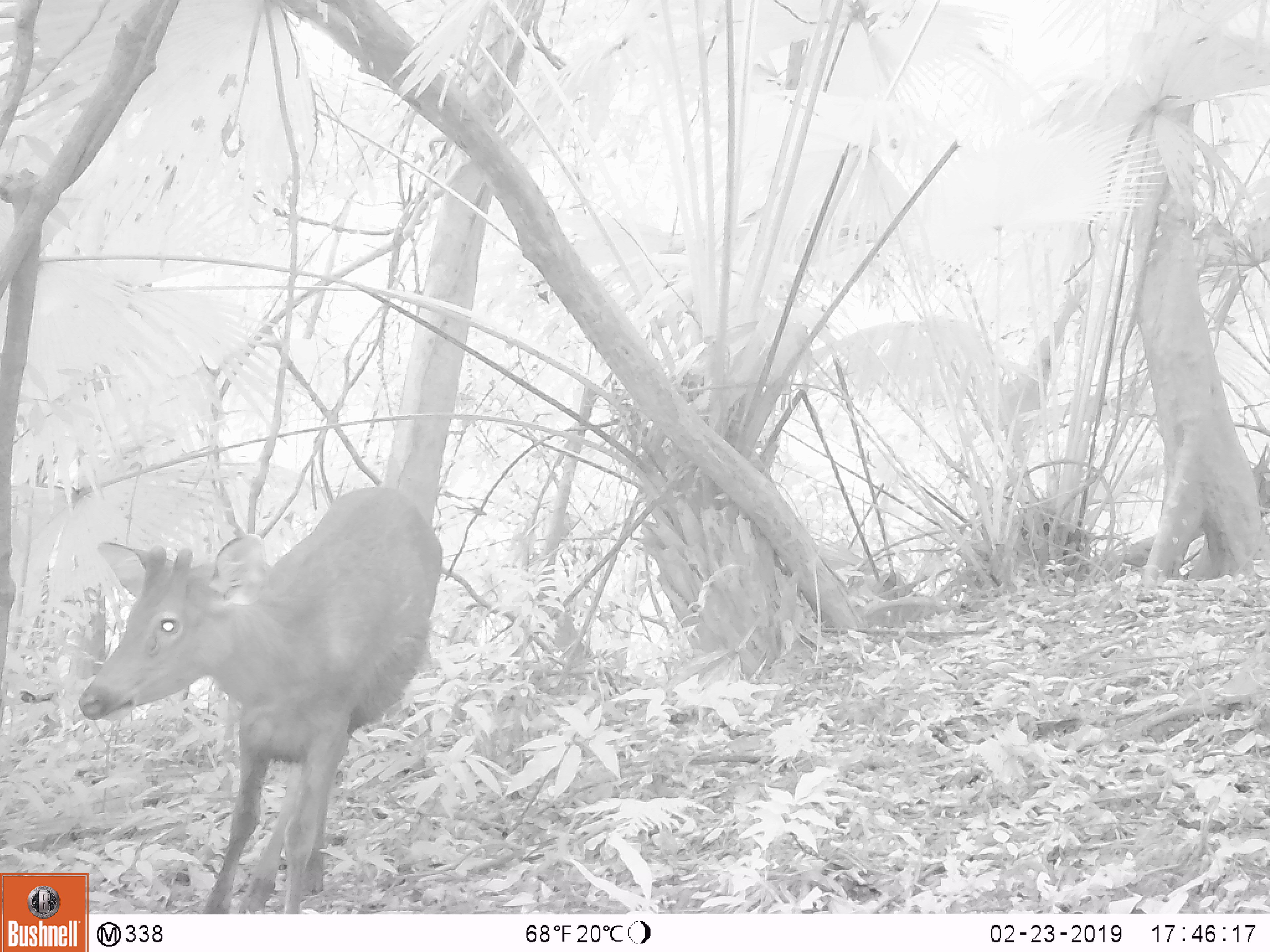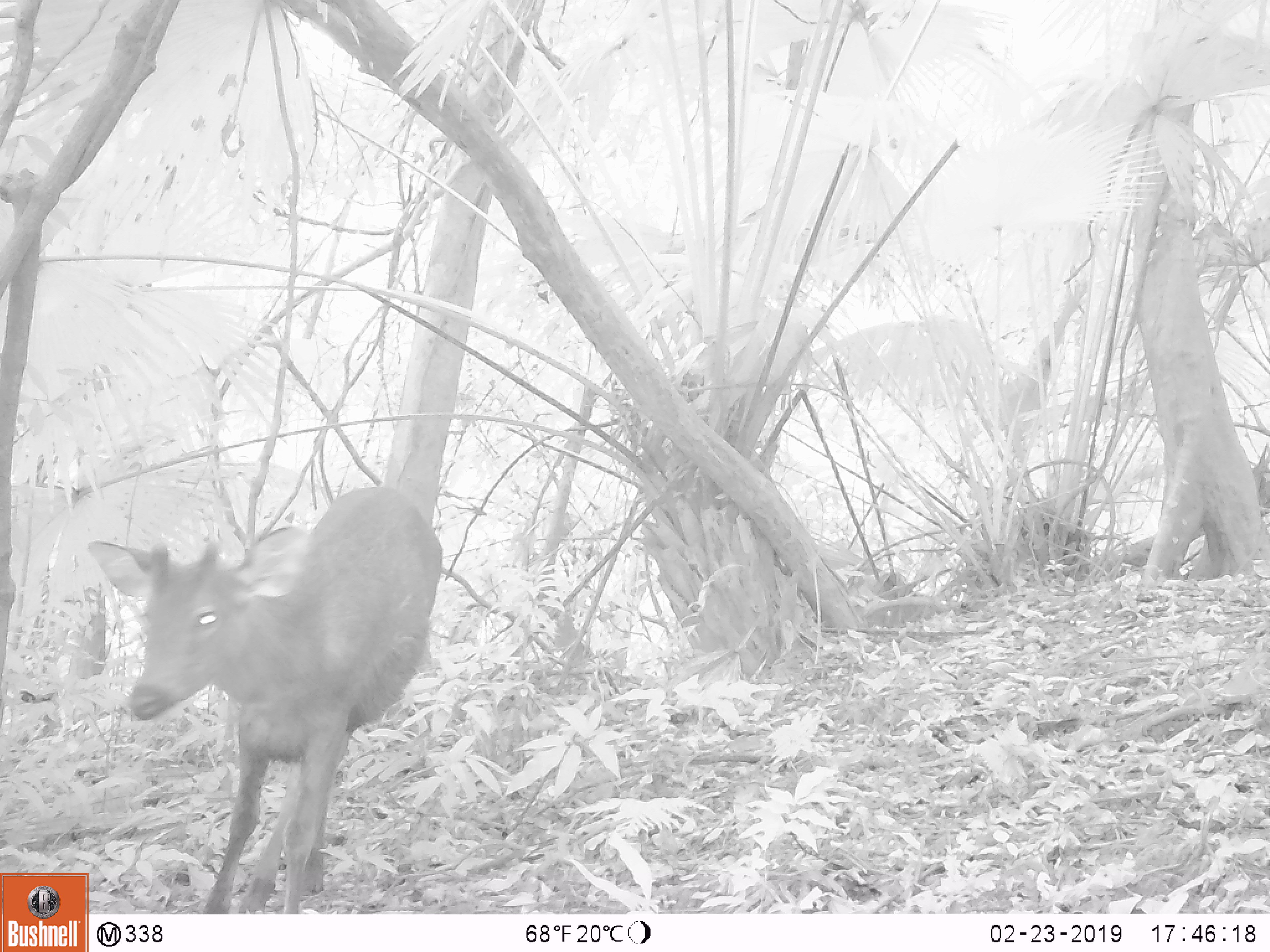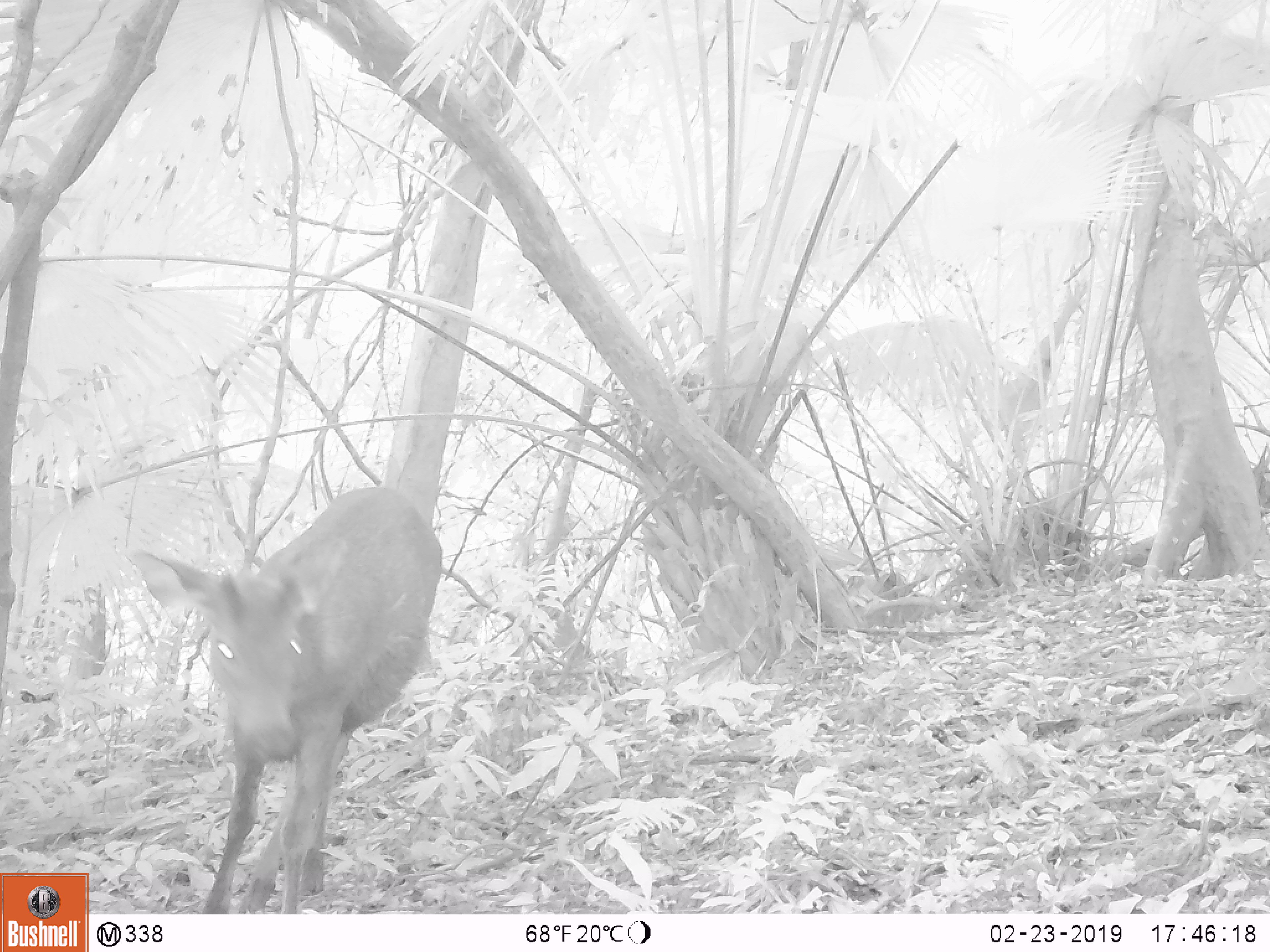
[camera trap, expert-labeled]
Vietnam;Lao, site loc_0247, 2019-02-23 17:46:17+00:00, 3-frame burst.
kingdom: Animalia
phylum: Chordata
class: Mammalia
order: Artiodactyla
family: Cervidae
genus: Rusa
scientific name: Rusa unicolor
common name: sambar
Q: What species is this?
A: Sambar (Rusa unicolor).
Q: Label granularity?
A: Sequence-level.